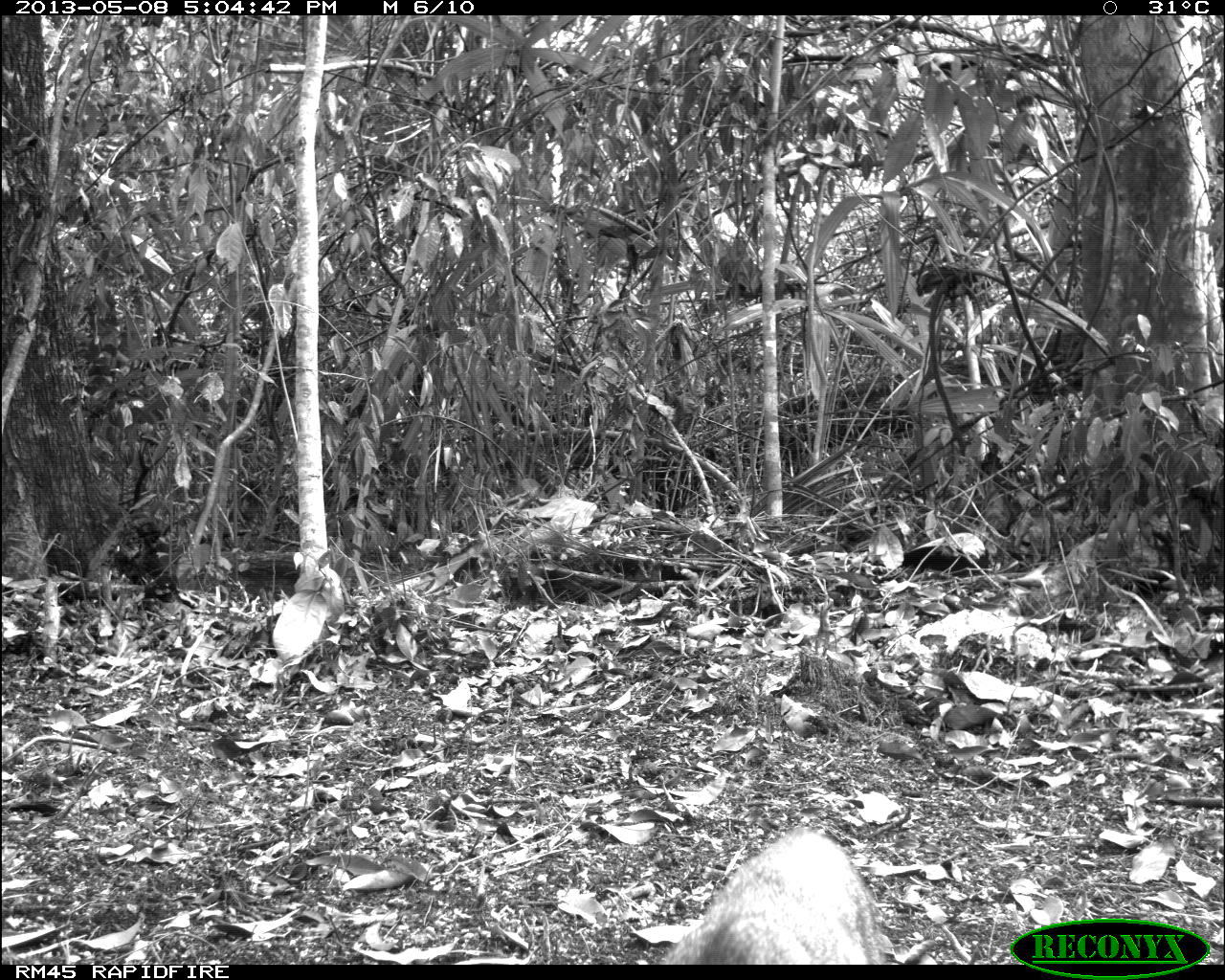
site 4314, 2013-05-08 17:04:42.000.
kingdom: Animalia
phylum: Chordata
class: Mammalia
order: Carnivora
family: Canidae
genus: Urocyon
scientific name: Urocyon cinereoargenteus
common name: gray fox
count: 1